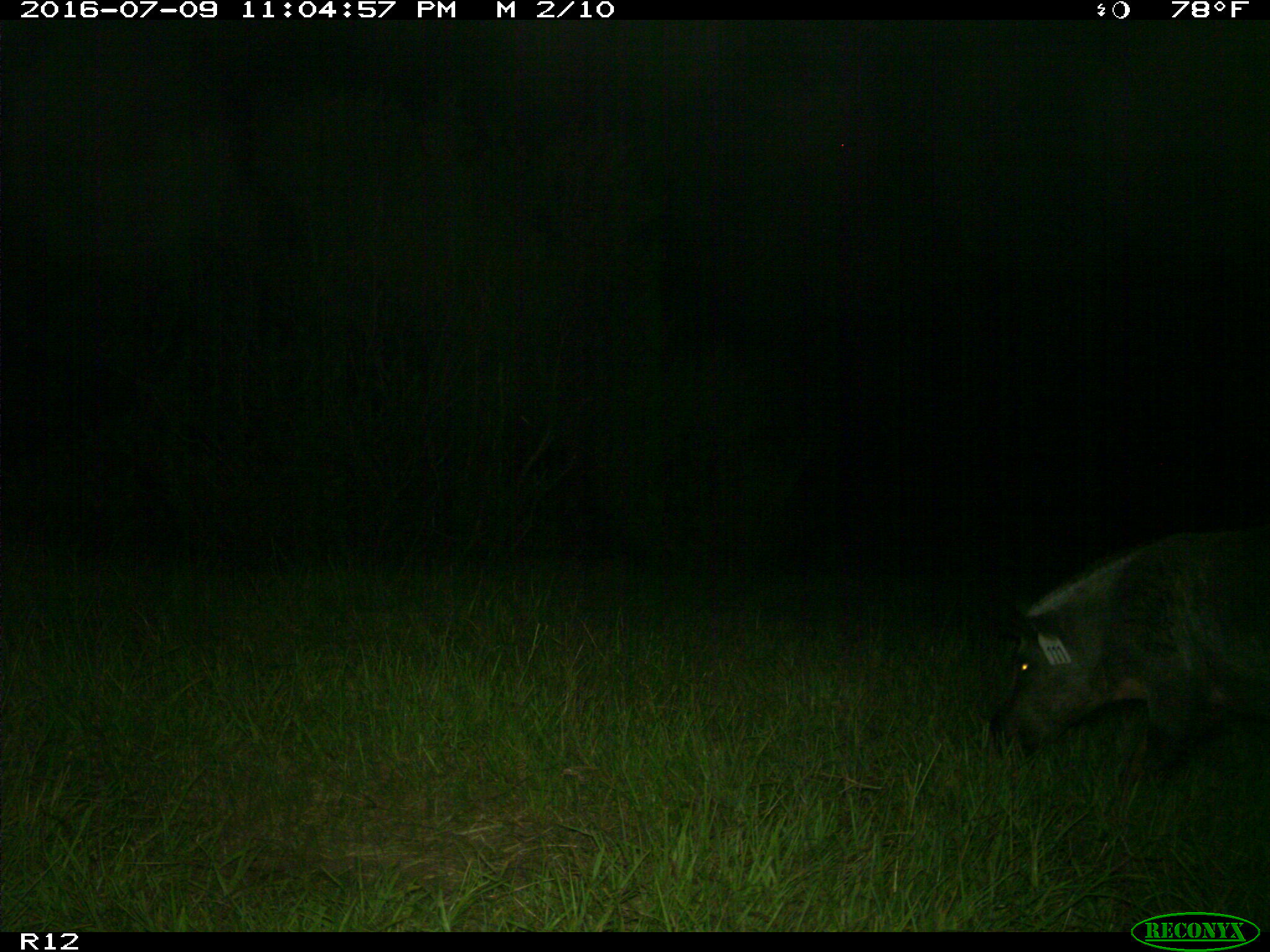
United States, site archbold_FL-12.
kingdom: Animalia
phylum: Chordata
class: Mammalia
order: Artiodactyla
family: Suidae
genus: Sus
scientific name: Sus scrofa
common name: wild boar